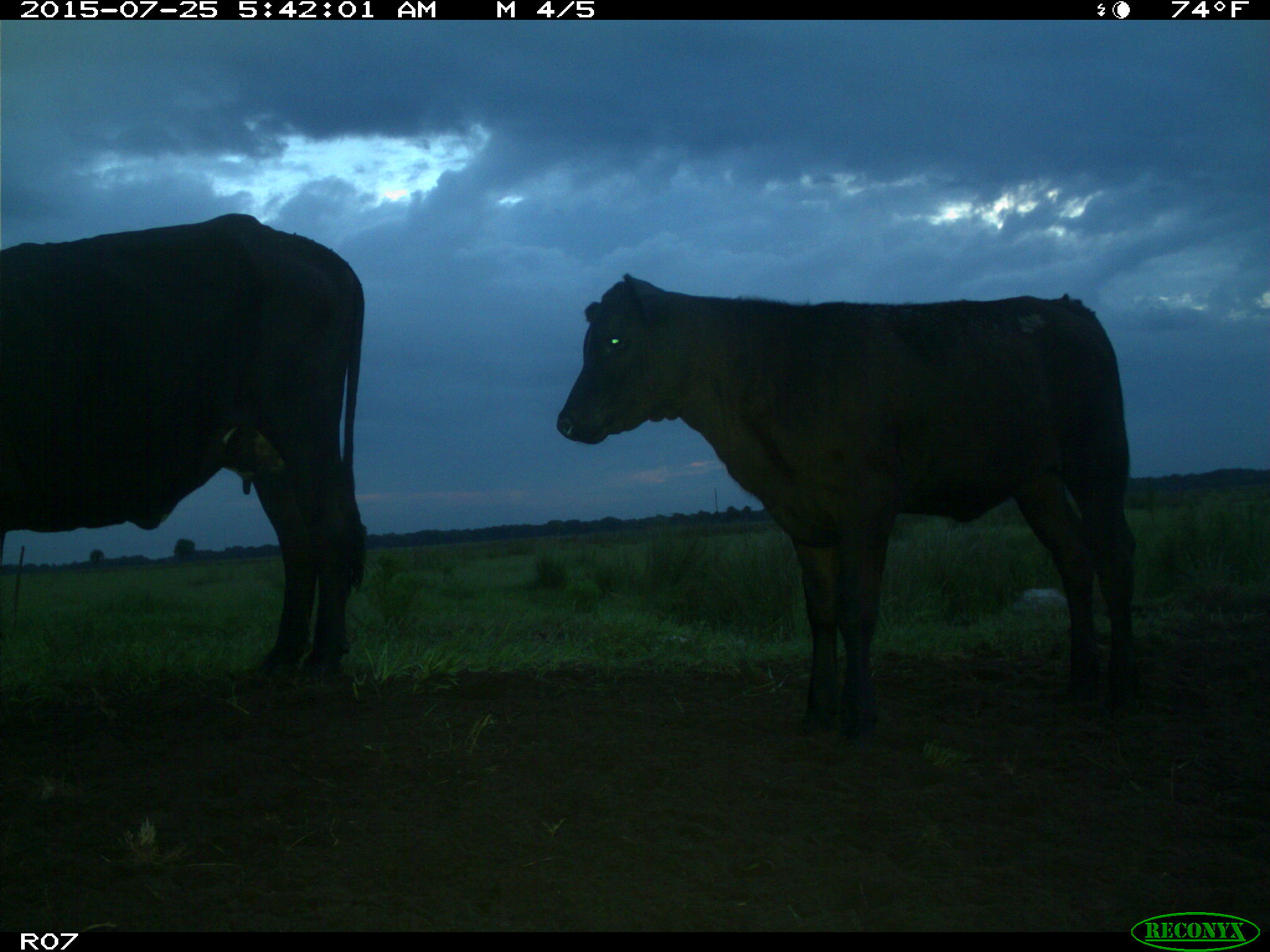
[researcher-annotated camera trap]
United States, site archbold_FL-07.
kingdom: Animalia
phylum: Chordata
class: Mammalia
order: Artiodactyla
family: Bovidae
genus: Bos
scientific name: Bos taurus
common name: domestic cow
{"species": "Bos taurus (domestic cow)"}